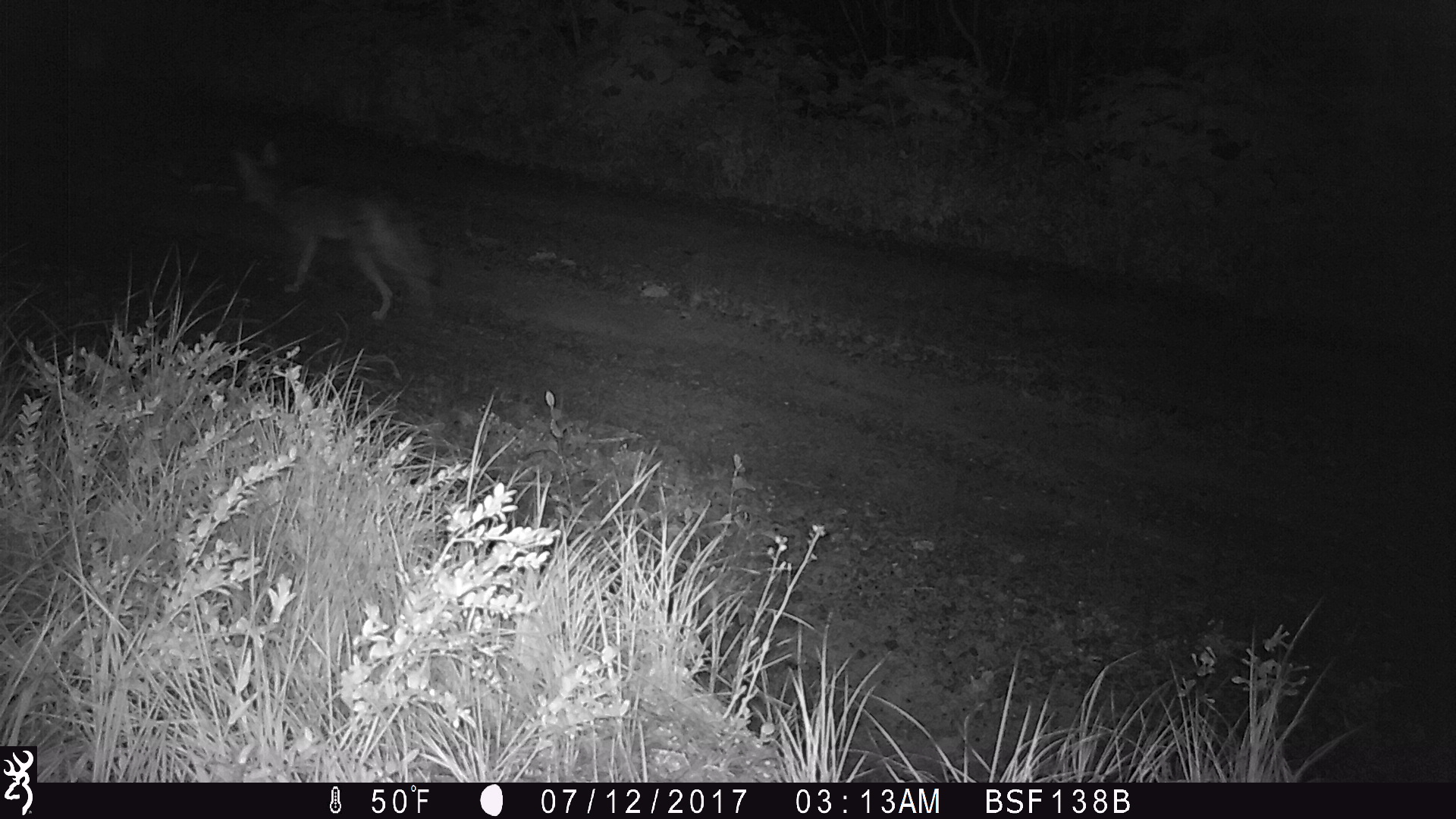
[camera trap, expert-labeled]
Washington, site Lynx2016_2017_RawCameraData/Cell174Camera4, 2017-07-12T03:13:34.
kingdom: Animalia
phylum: Chordata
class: Mammalia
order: Carnivora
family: Canidae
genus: Canis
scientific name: Canis latrans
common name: coyote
Canis latrans (coyote). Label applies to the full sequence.